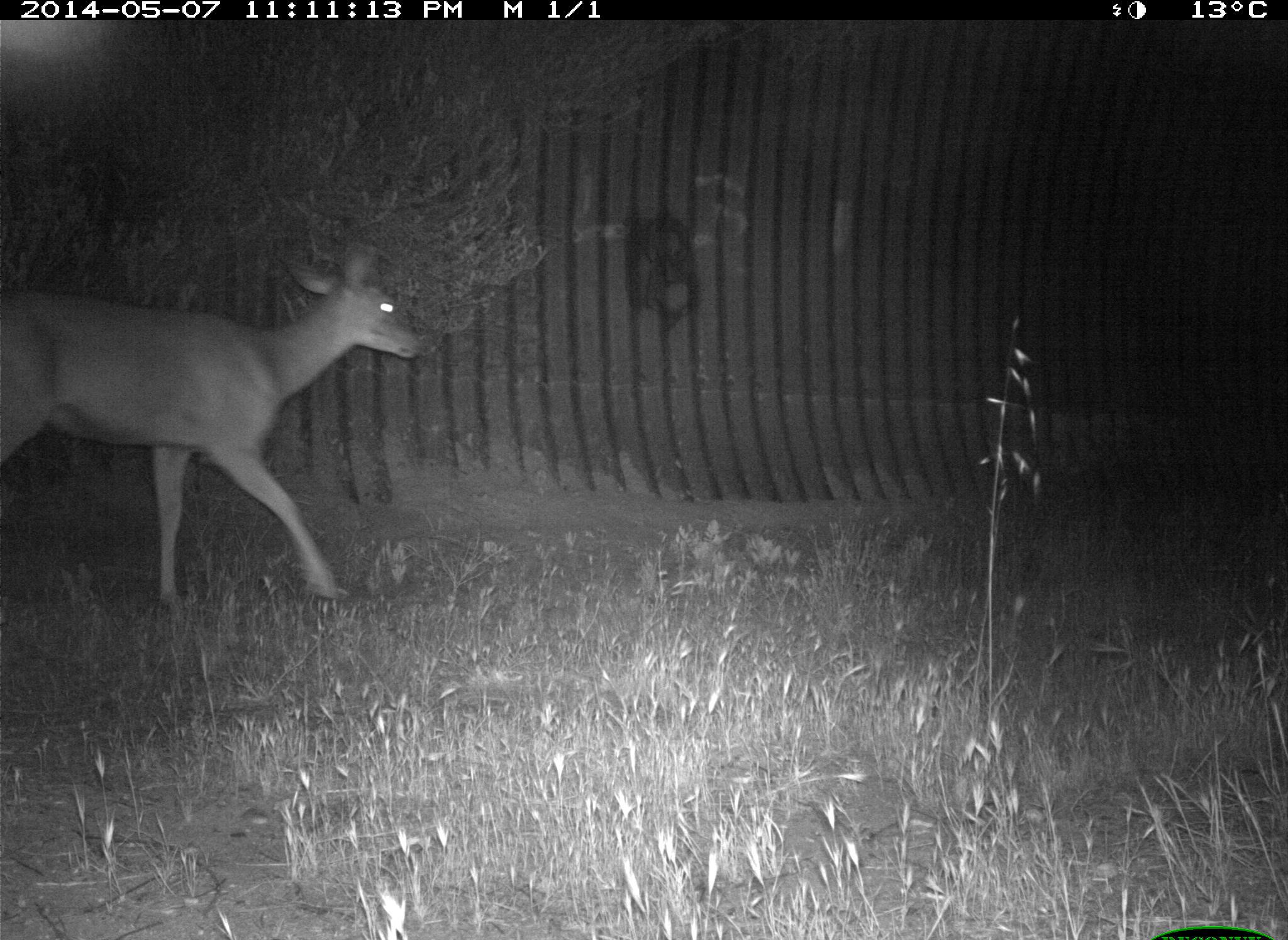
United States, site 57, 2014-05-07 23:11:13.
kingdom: Animalia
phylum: Chordata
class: Mammalia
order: Artiodactyla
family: Cervidae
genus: Odocoileus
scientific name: Odocoileus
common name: deer